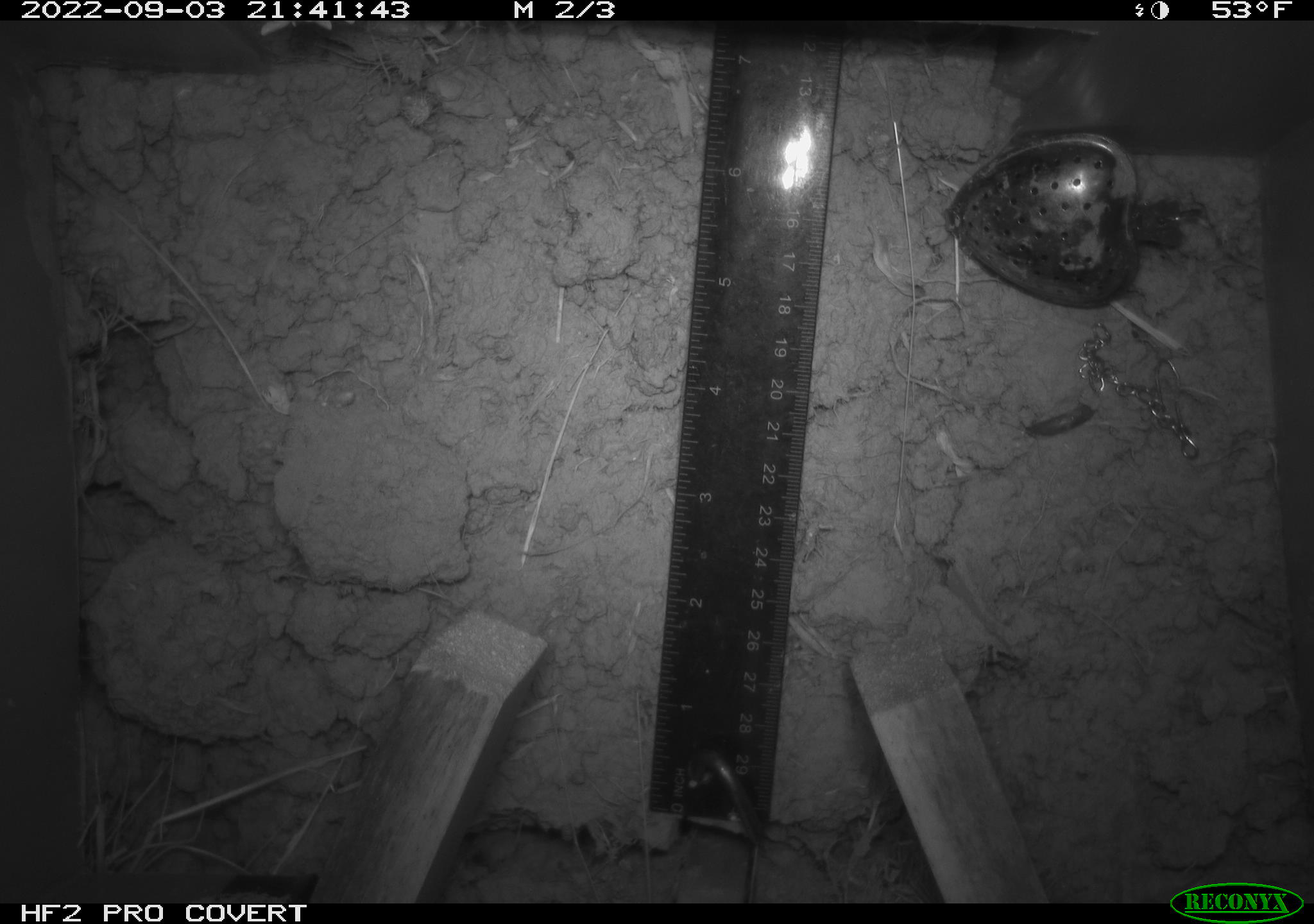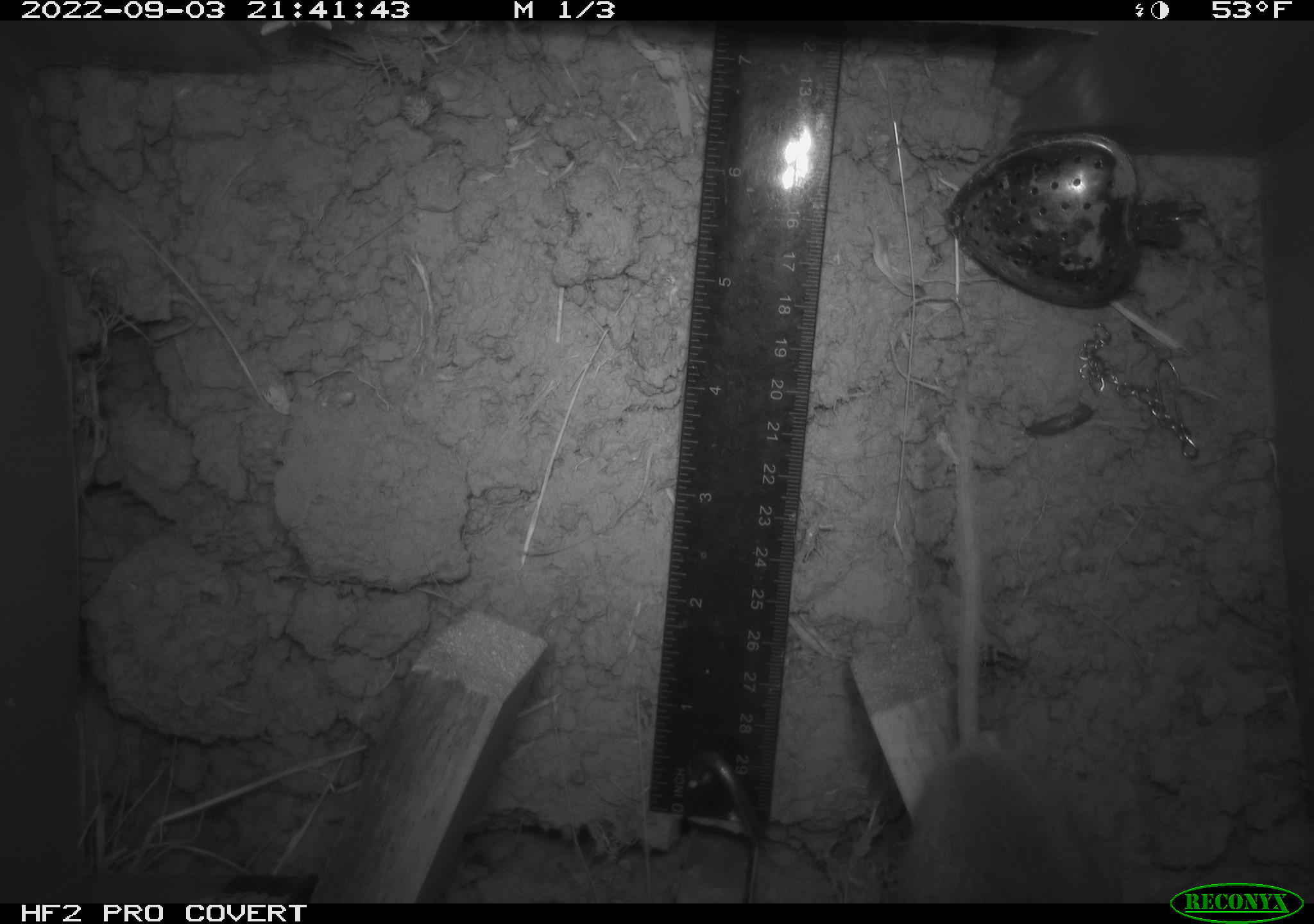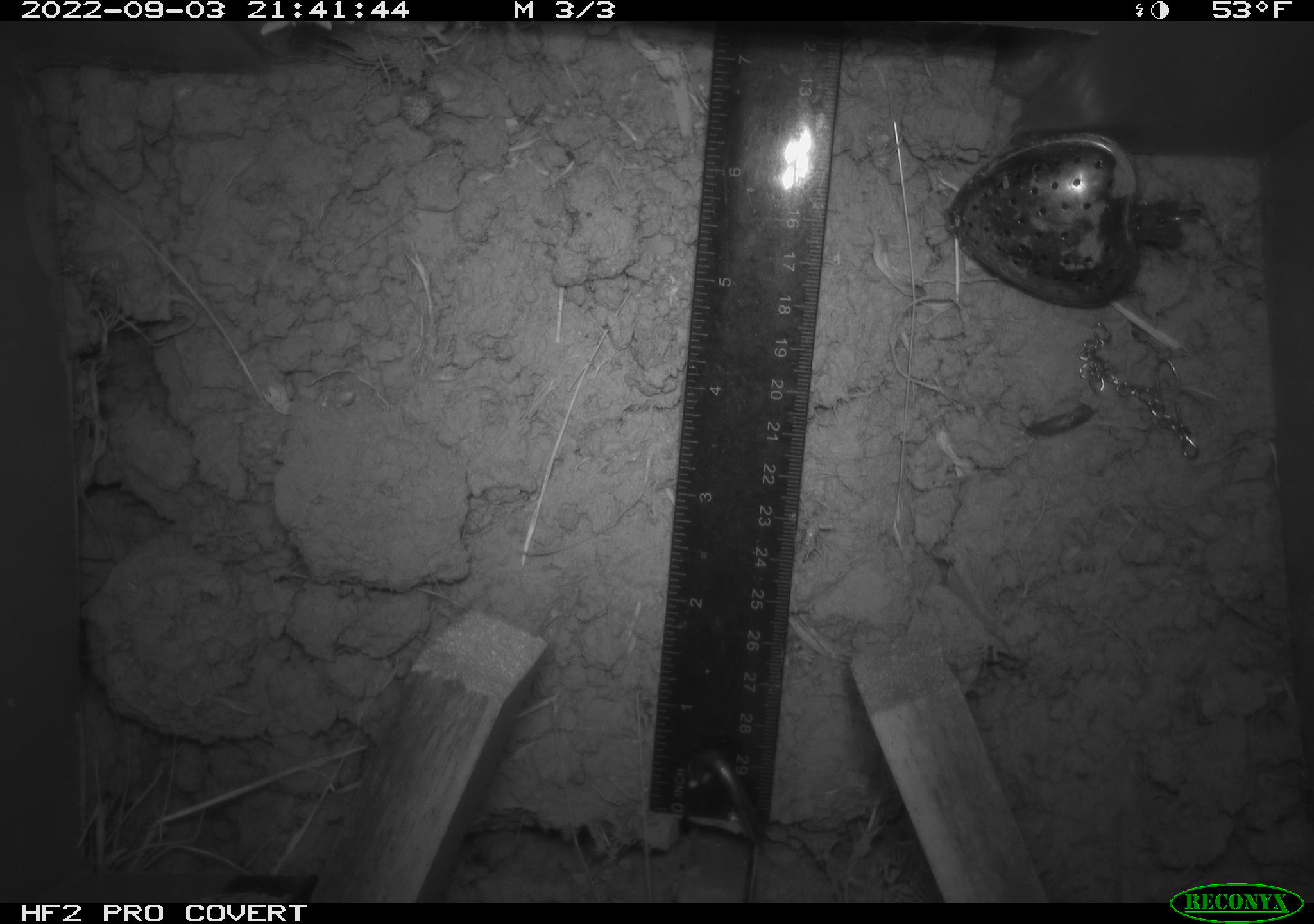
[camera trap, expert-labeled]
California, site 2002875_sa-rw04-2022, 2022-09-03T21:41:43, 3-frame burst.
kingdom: Animalia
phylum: Chordata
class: Mammalia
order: Rodentia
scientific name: Rodentia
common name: mouse species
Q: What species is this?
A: Mouse species (Rodentia).